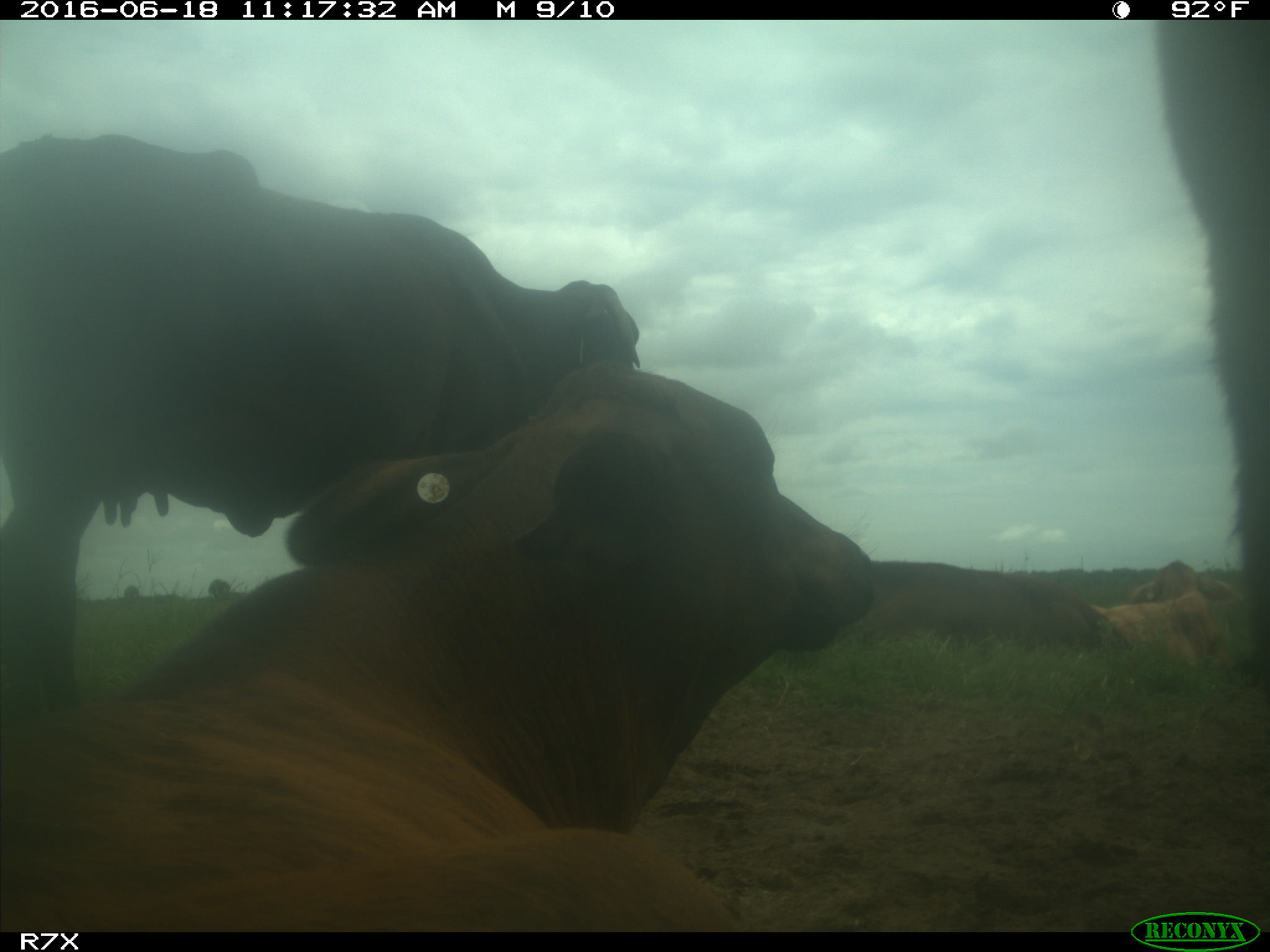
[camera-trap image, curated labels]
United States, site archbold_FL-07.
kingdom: Animalia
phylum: Chordata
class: Mammalia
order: Artiodactyla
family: Bovidae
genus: Bos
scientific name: Bos taurus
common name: domestic cow